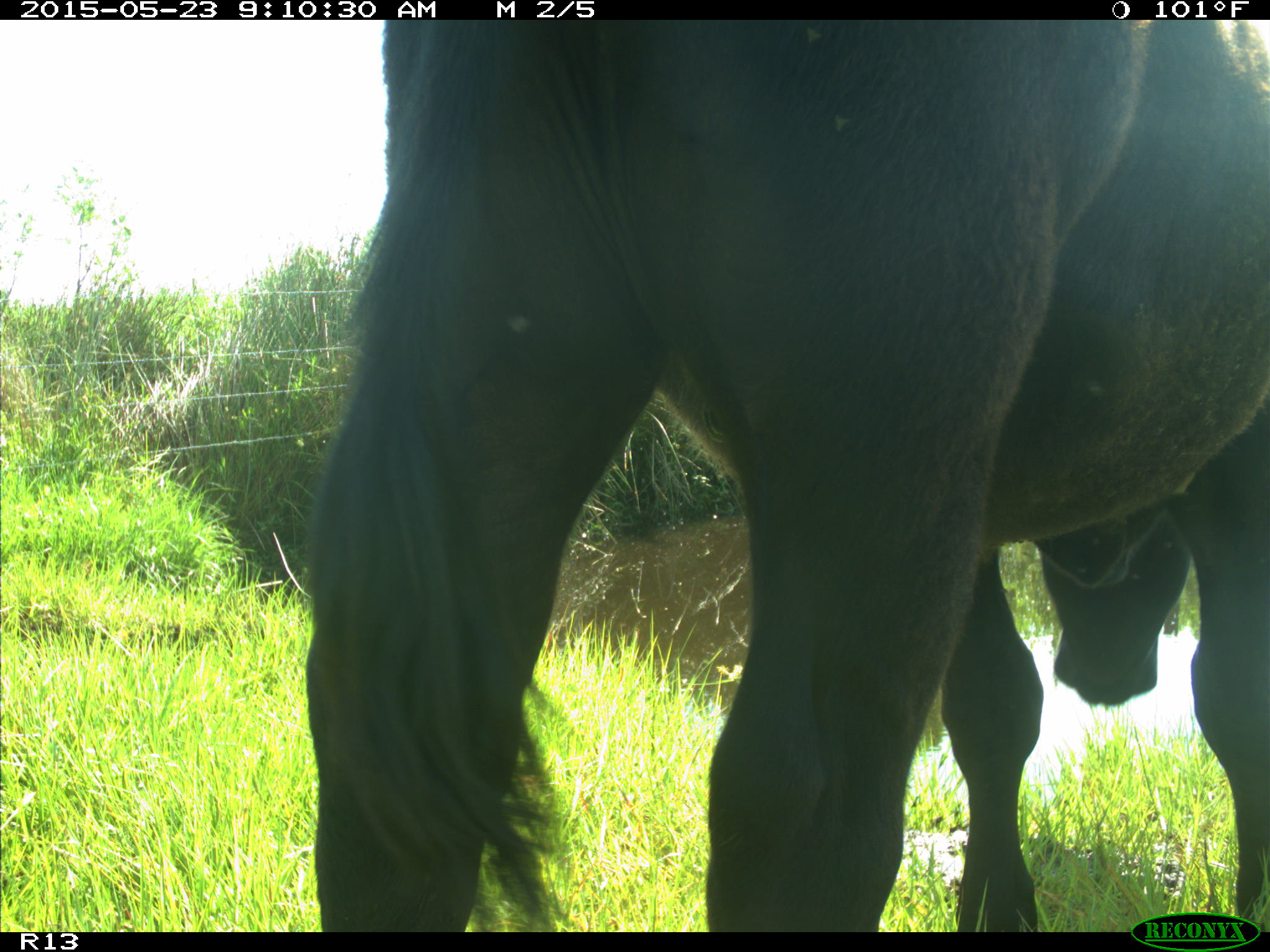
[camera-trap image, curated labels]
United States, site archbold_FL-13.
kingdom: Animalia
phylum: Chordata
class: Mammalia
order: Artiodactyla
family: Bovidae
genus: Bos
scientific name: Bos taurus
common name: domestic cow